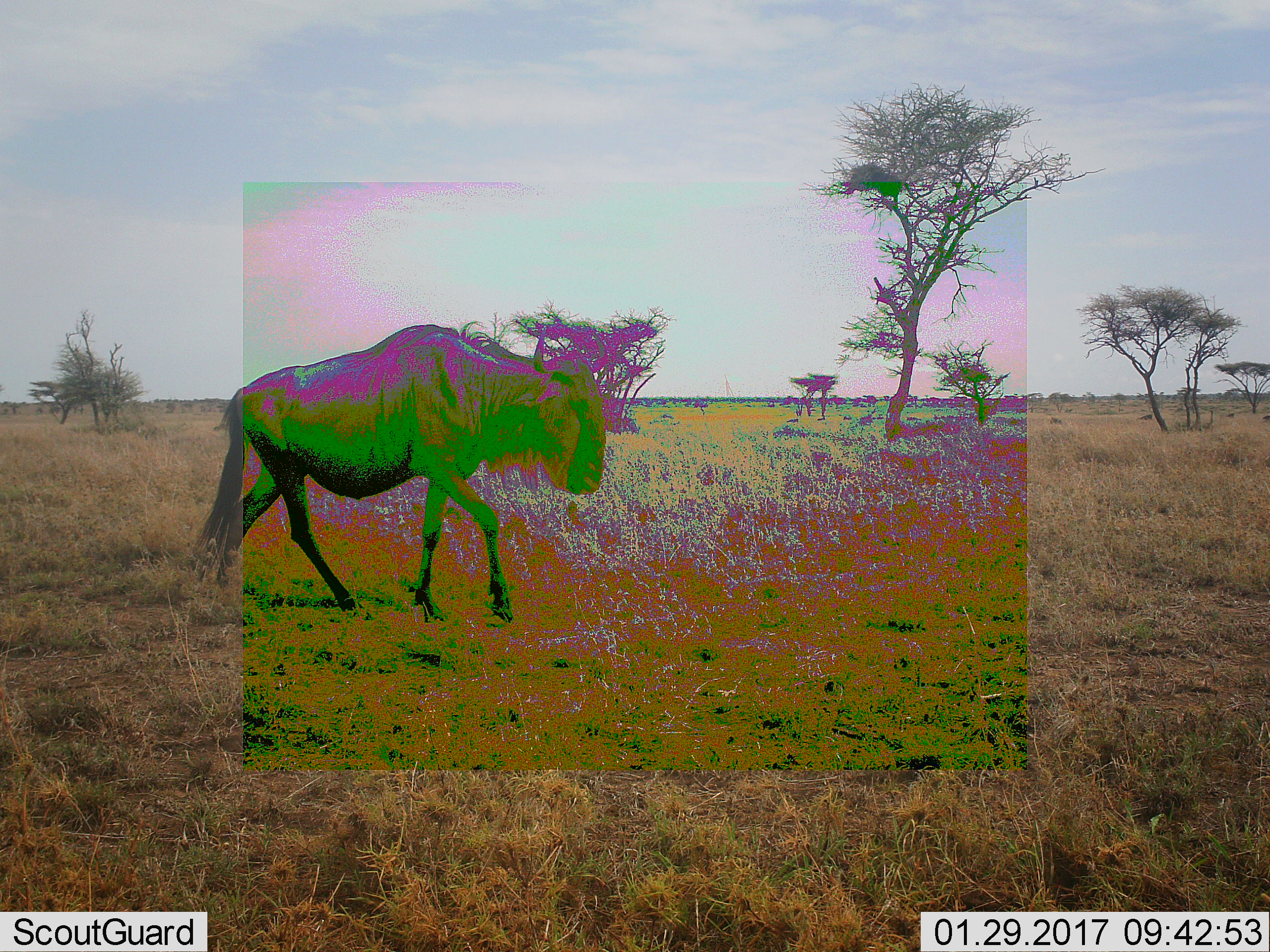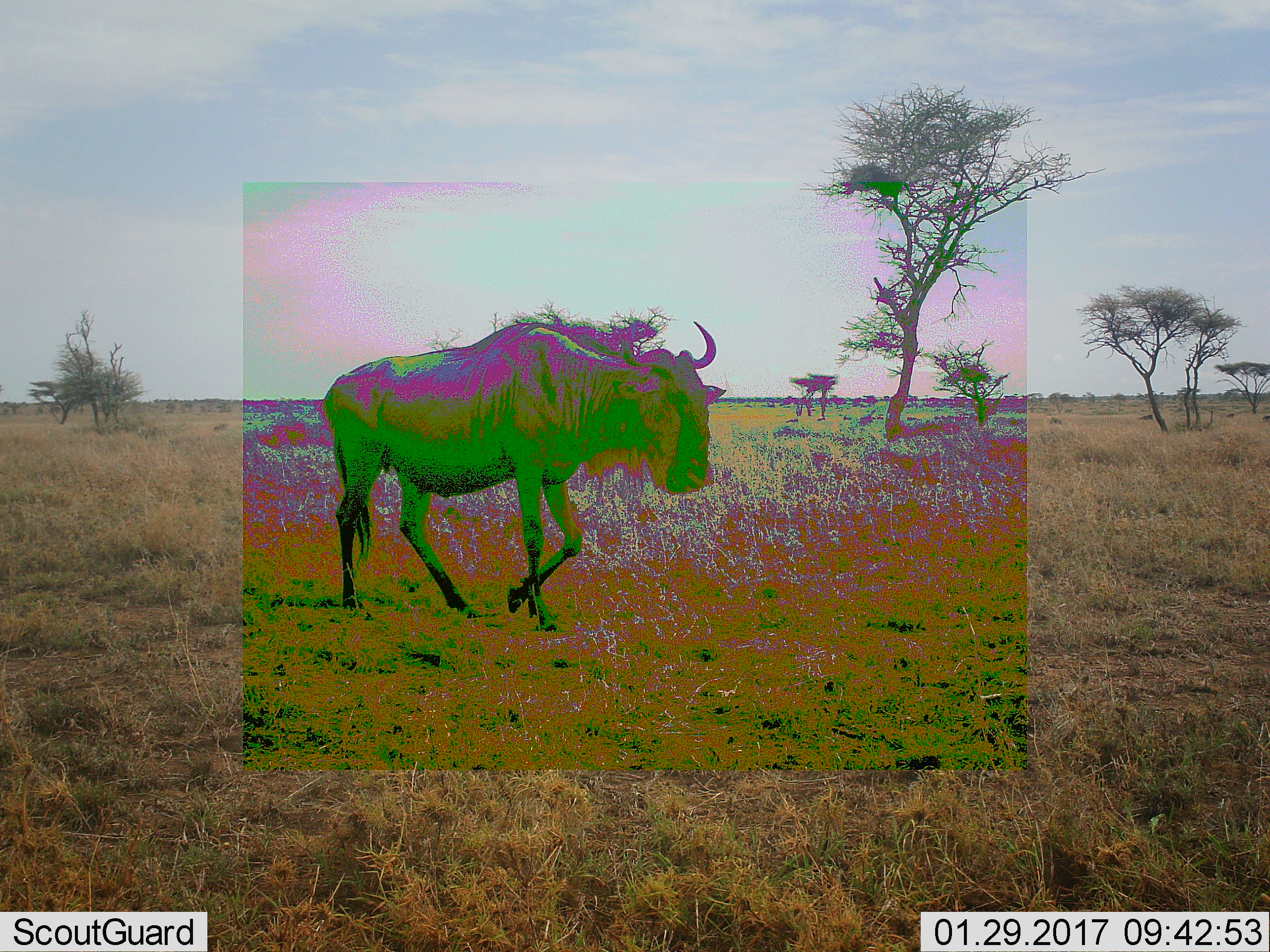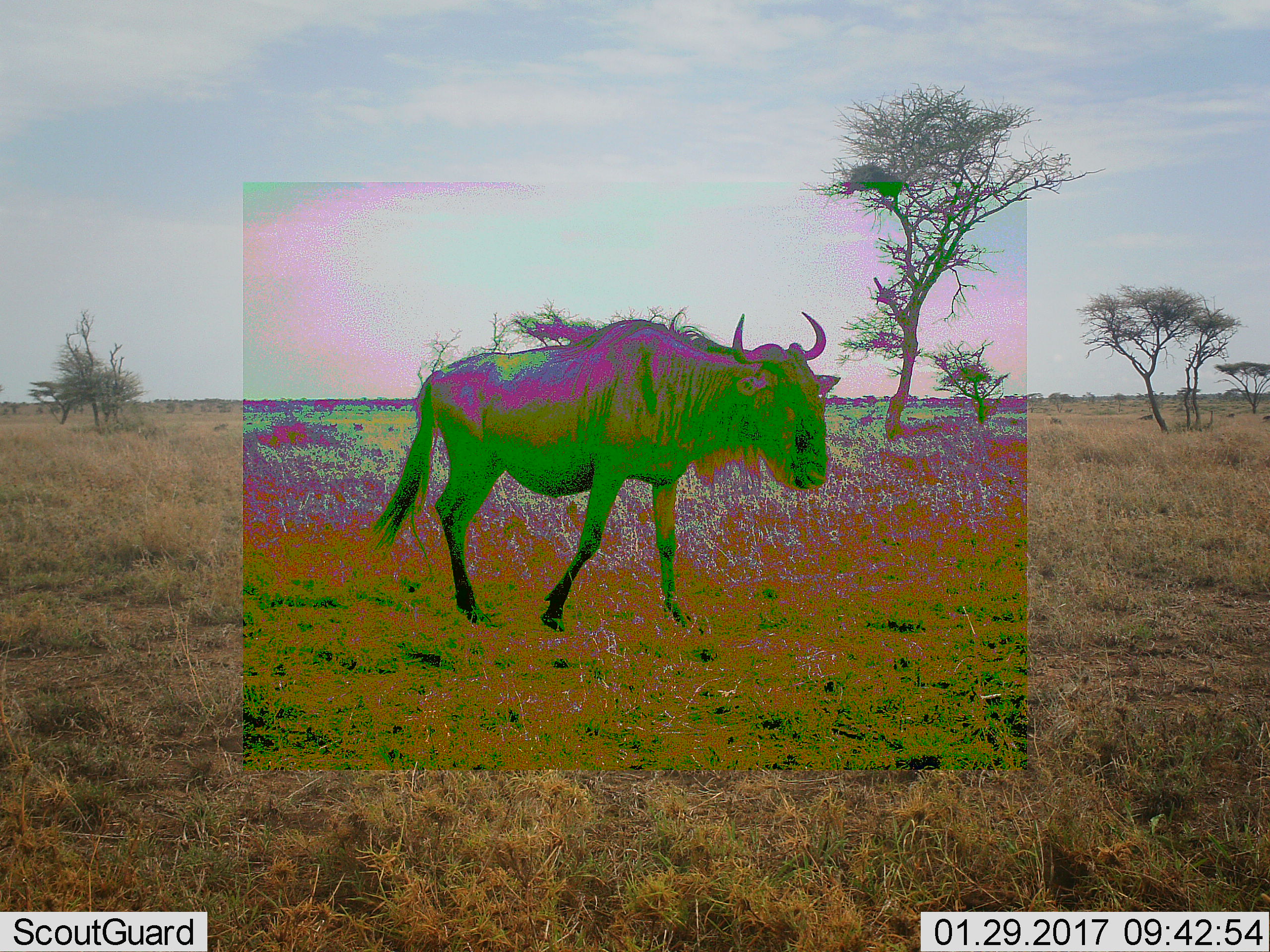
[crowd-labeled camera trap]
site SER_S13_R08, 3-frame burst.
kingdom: Animalia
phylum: Chordata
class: Mammalia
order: Artiodactyla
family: Bovidae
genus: Connochaetes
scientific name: Connochaetes taurinus taurinus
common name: blue wildebeest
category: wildebeestblue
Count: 1.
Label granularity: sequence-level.